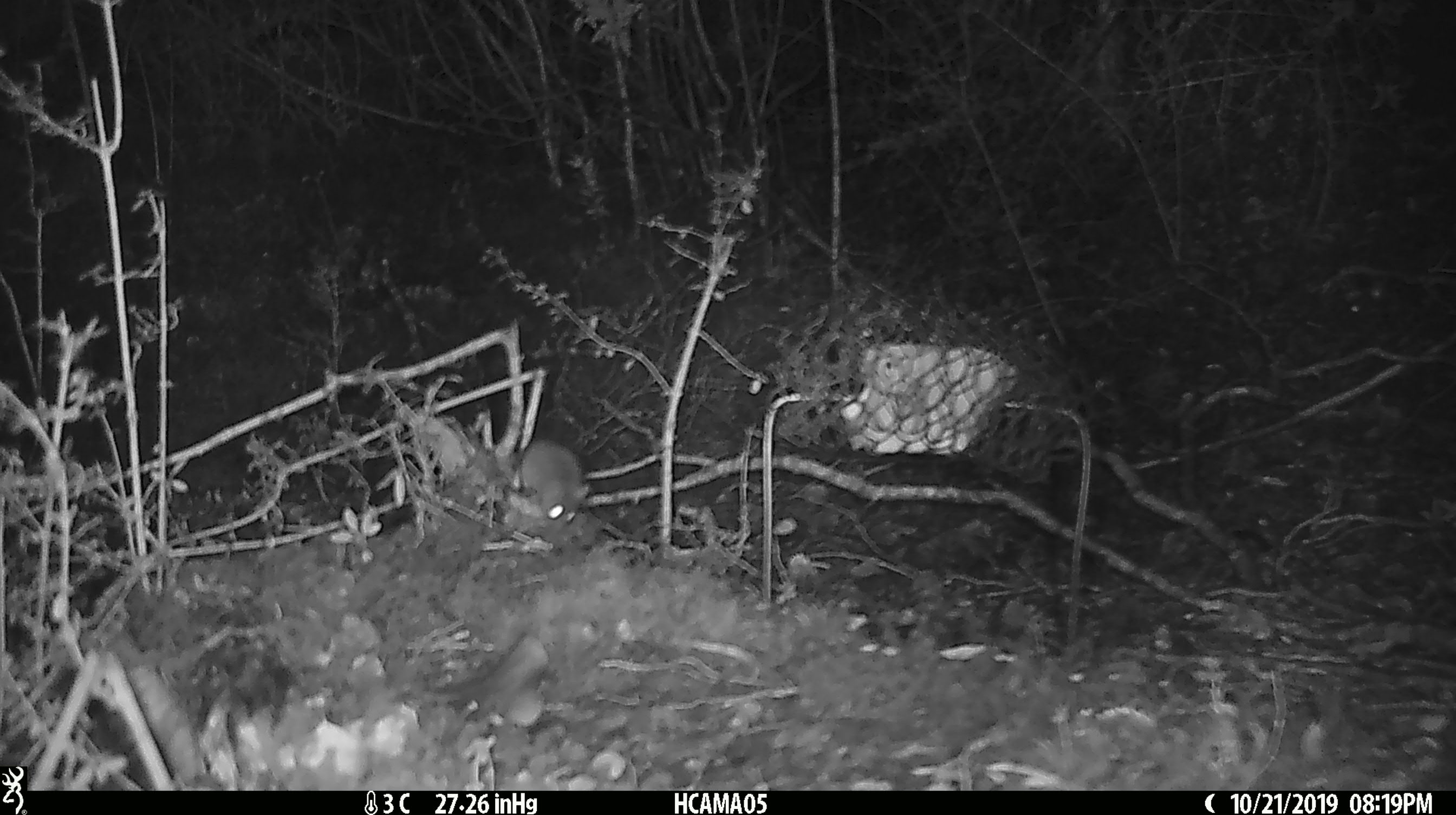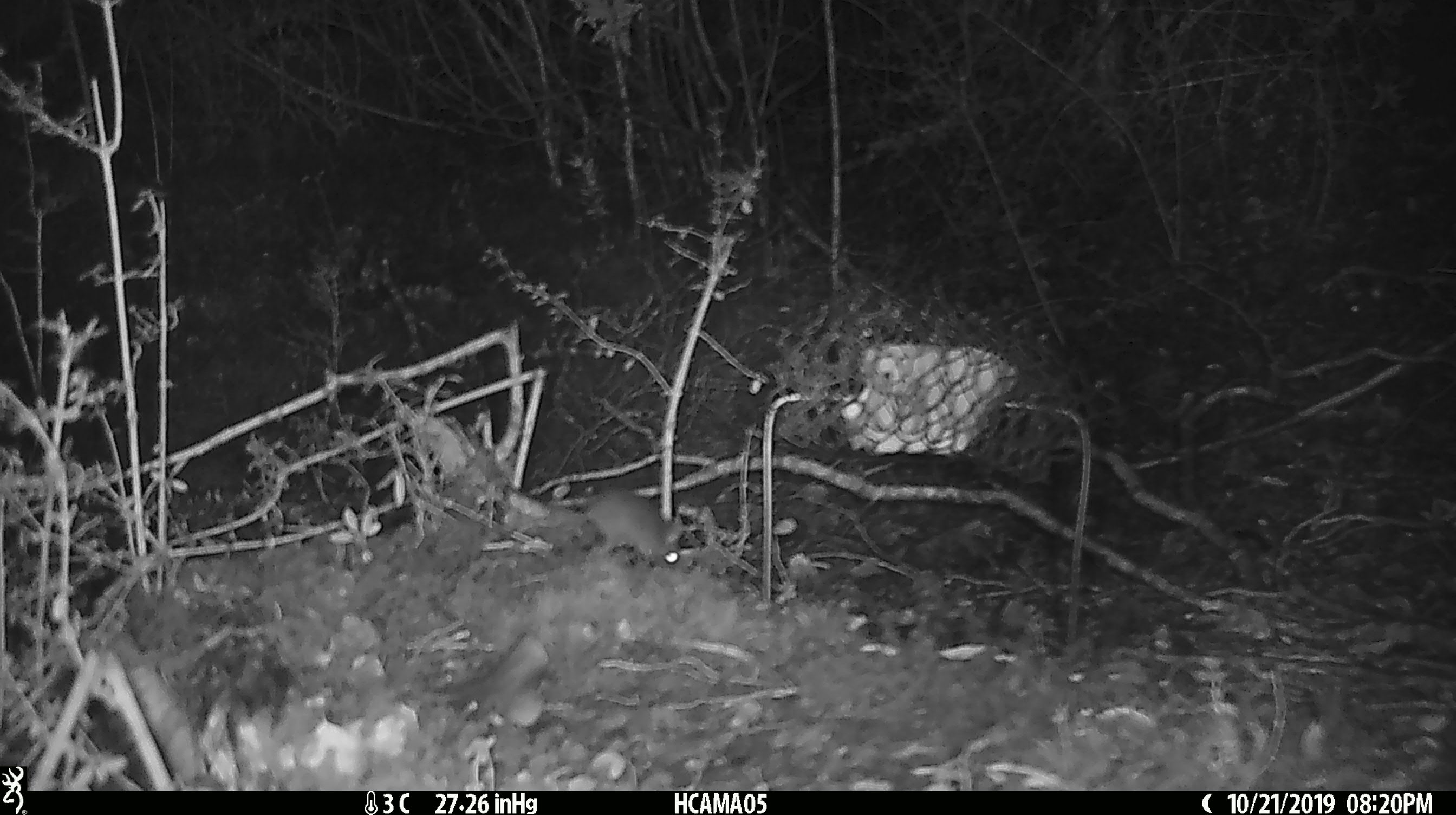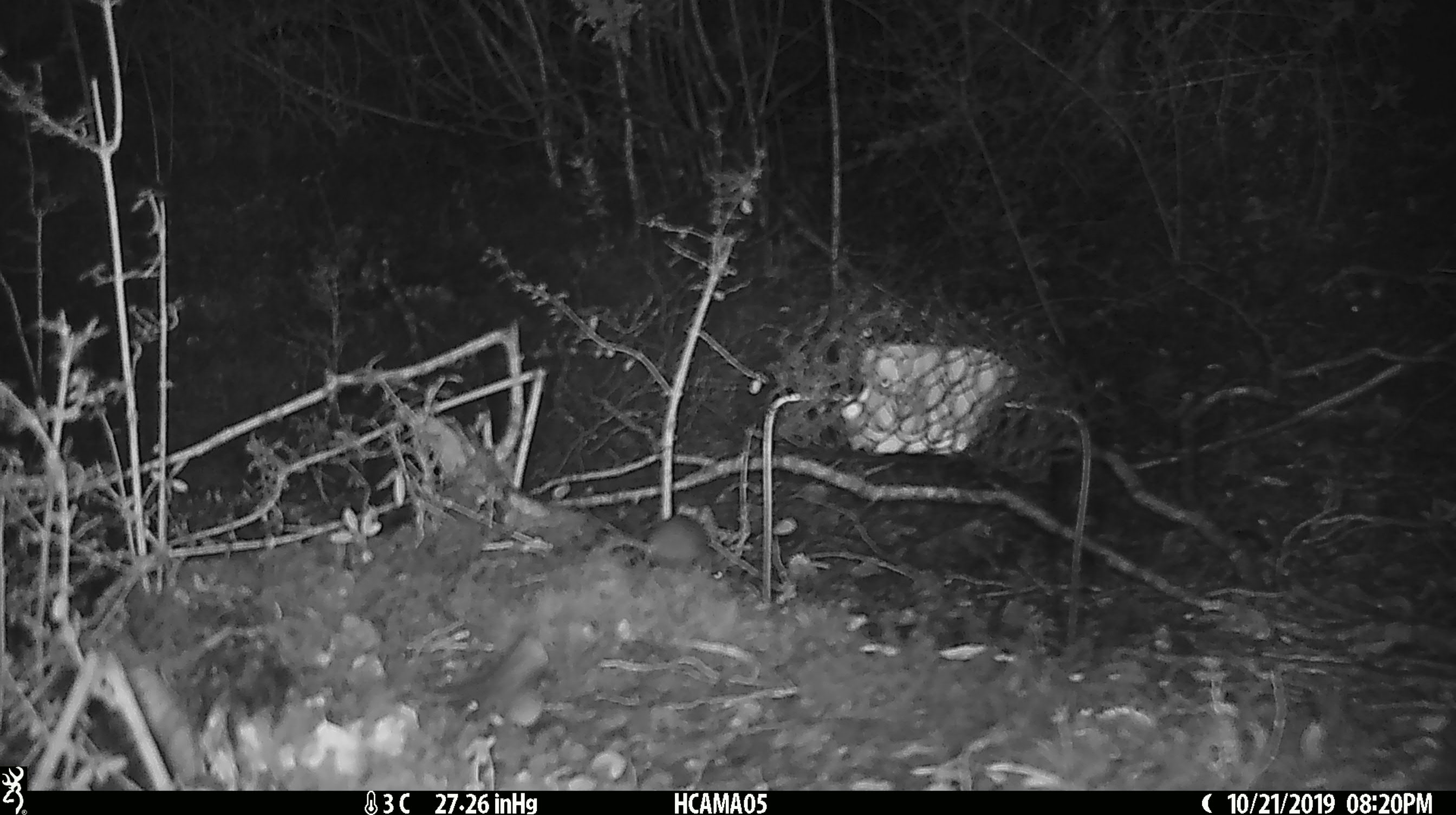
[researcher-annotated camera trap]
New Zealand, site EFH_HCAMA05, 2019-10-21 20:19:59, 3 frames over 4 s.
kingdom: Animalia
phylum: Chordata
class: Mammalia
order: Rodentia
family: Muridae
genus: Mus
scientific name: Mus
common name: mouse